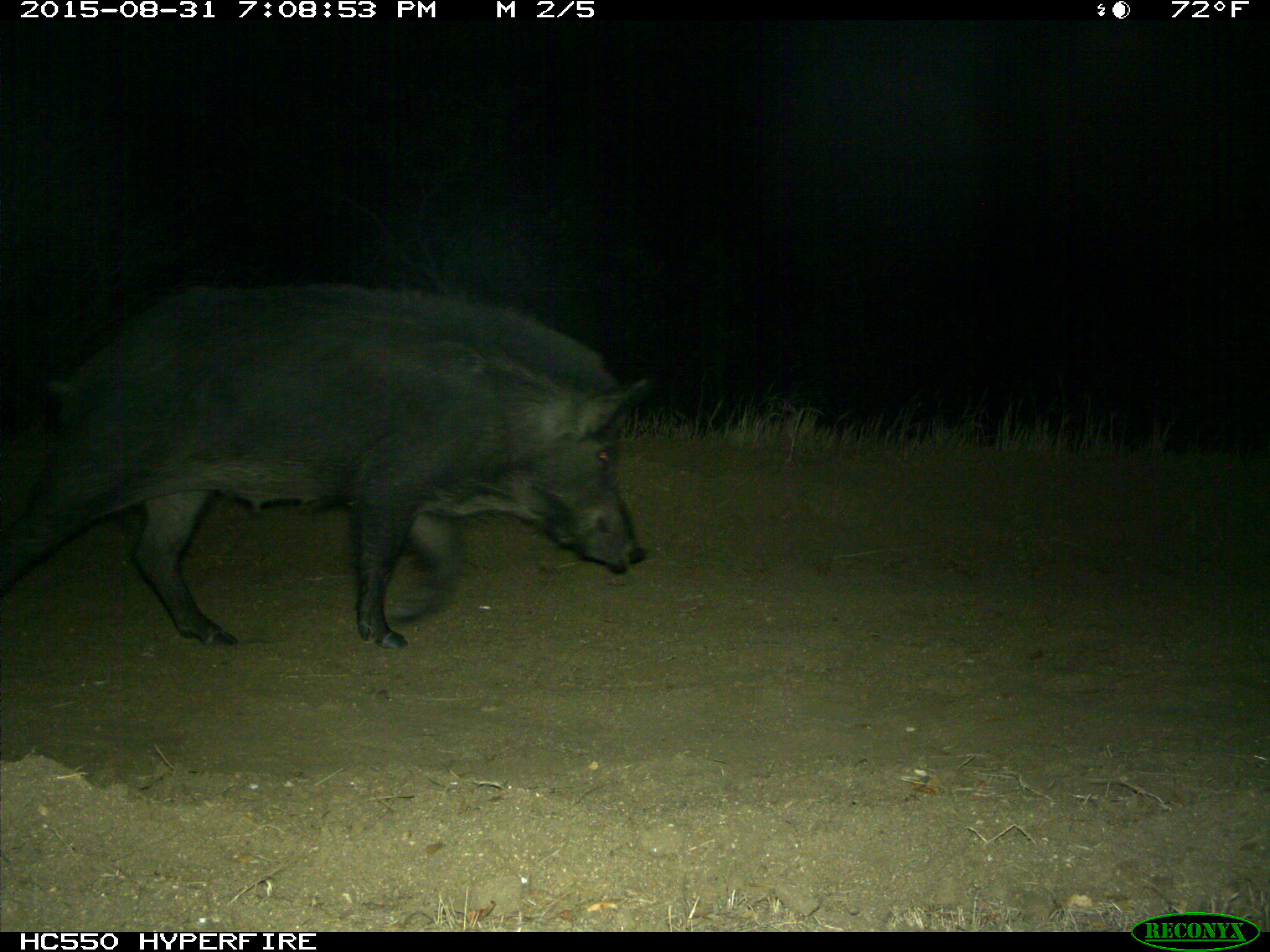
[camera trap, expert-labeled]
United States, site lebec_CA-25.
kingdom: Animalia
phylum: Chordata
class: Mammalia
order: Artiodactyla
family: Suidae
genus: Sus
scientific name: Sus scrofa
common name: wild boar